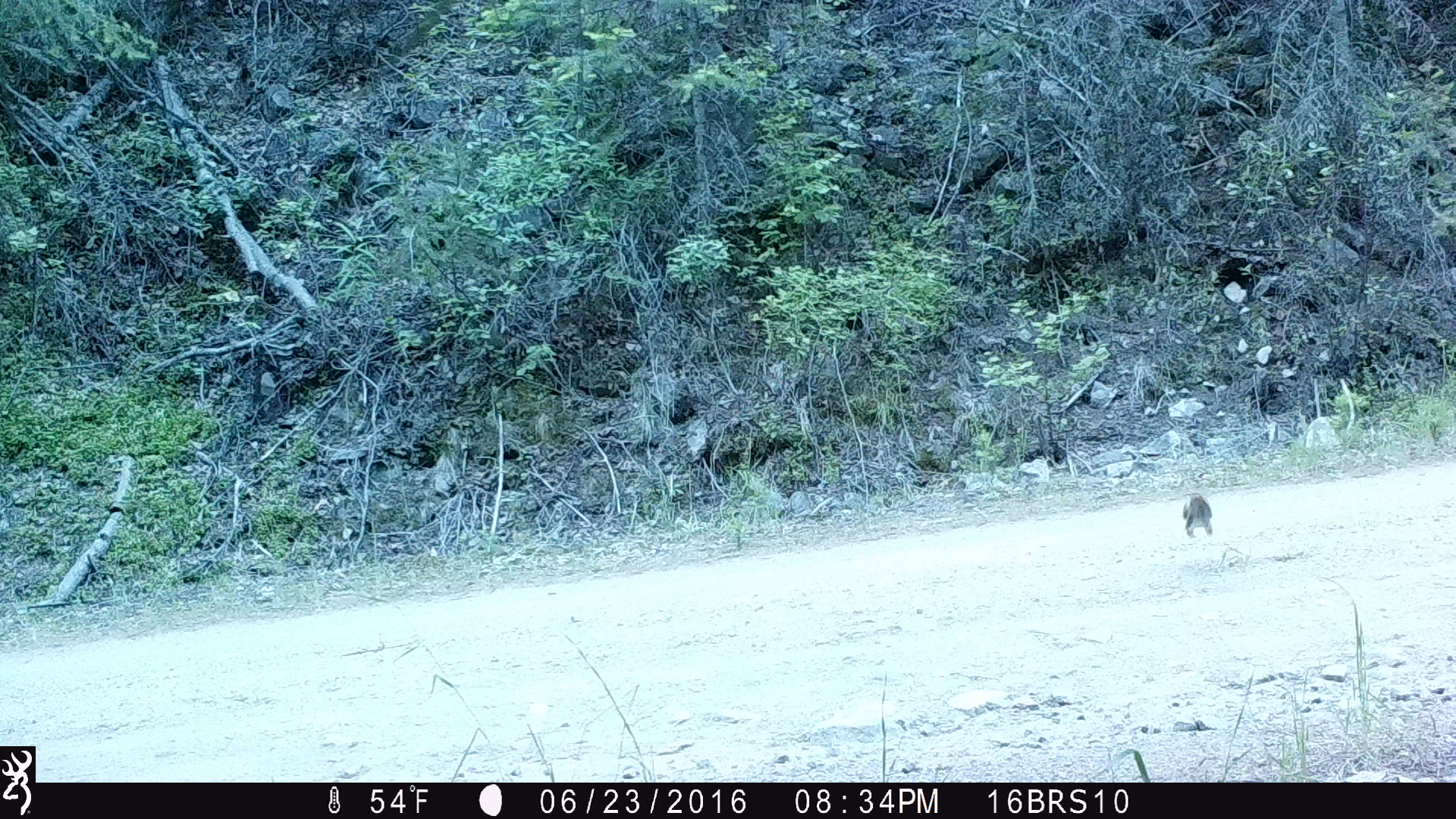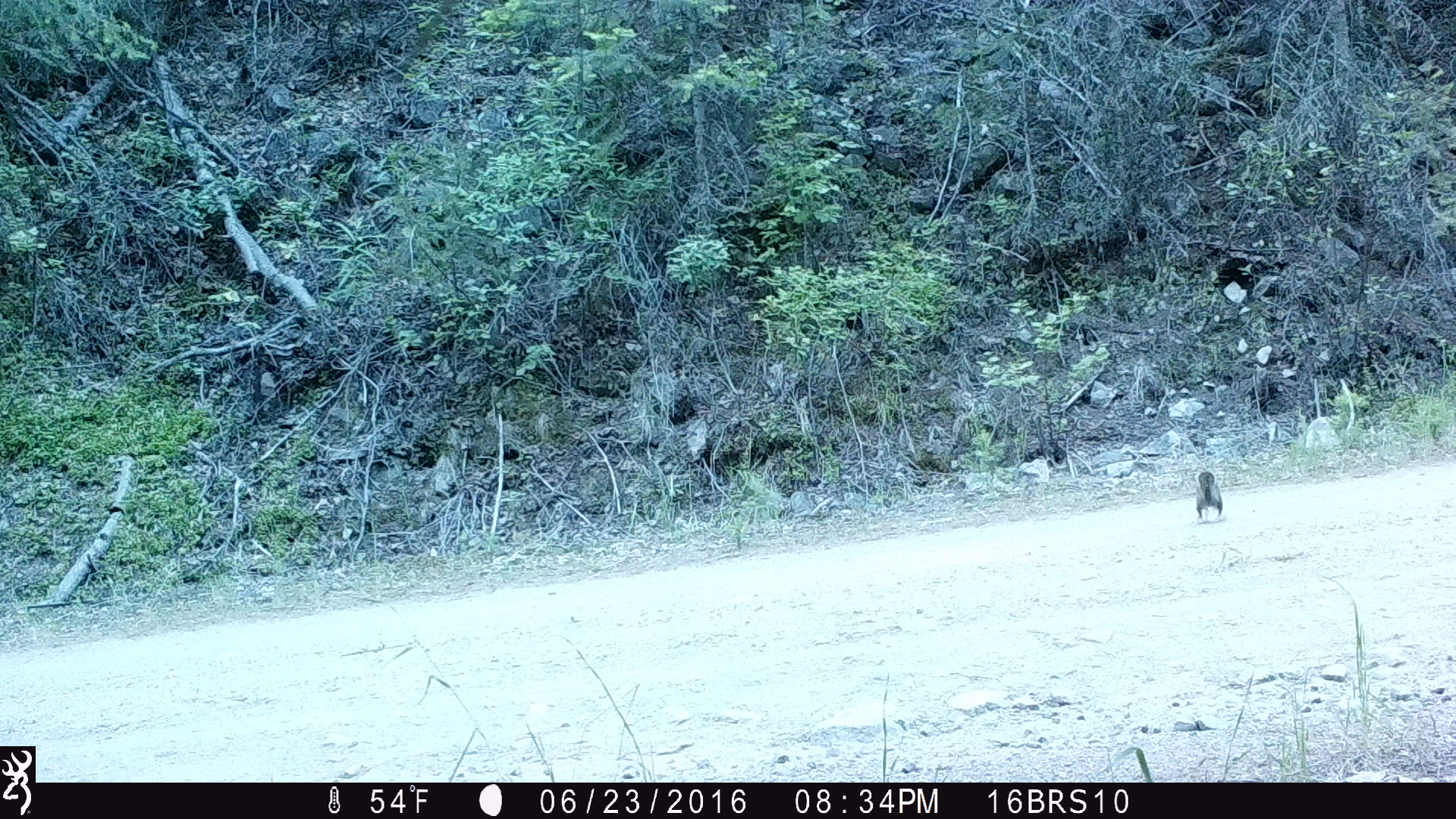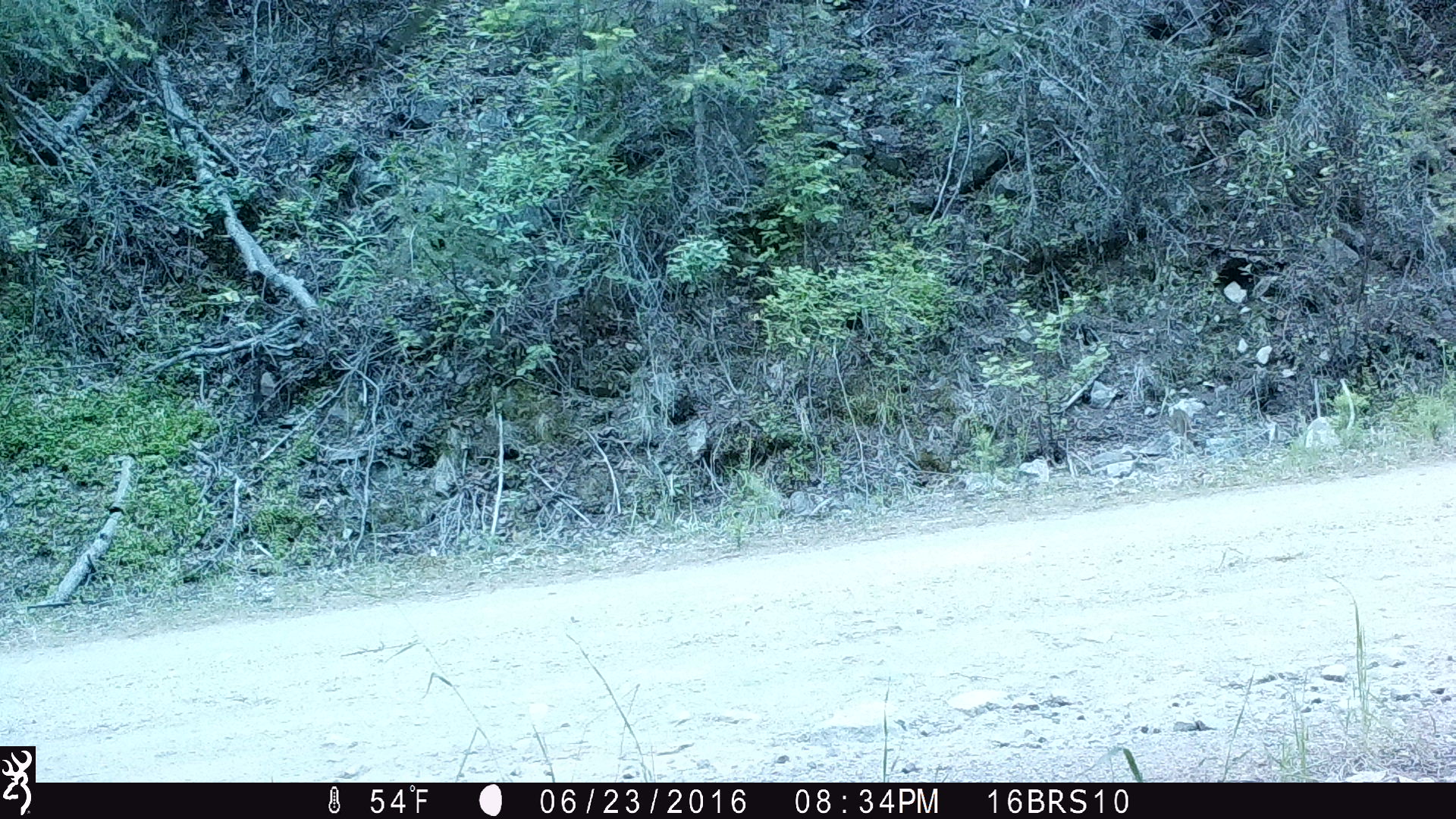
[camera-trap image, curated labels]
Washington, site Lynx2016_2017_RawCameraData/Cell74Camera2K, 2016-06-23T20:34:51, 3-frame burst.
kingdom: Animalia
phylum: Chordata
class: Mammalia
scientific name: Mammalia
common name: small mammal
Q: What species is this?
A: Small mammal (Mammalia).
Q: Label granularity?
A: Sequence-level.